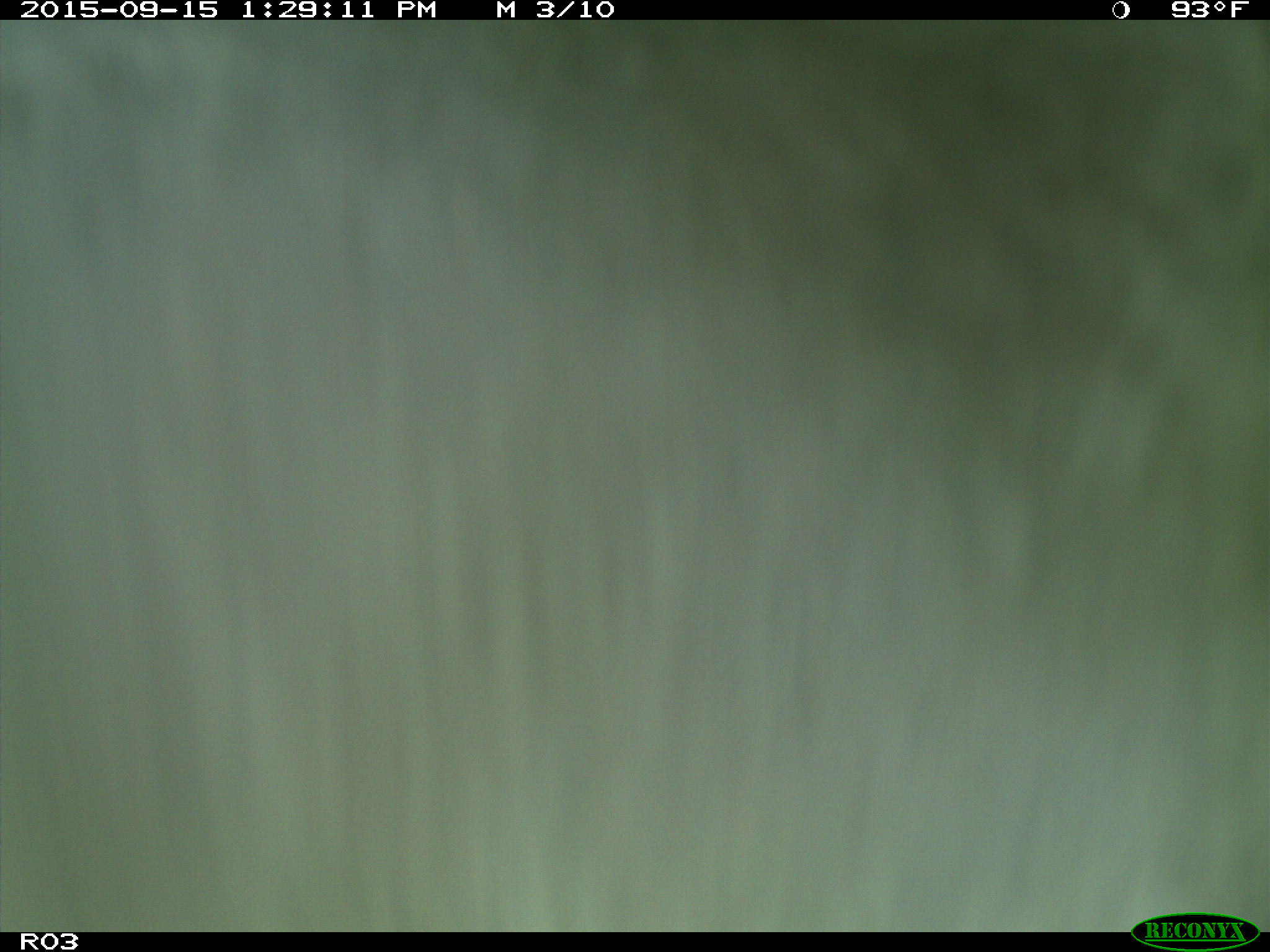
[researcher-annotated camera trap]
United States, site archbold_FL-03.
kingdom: Animalia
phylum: Chordata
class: Mammalia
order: Artiodactyla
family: Bovidae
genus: Bos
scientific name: Bos taurus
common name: domestic cow